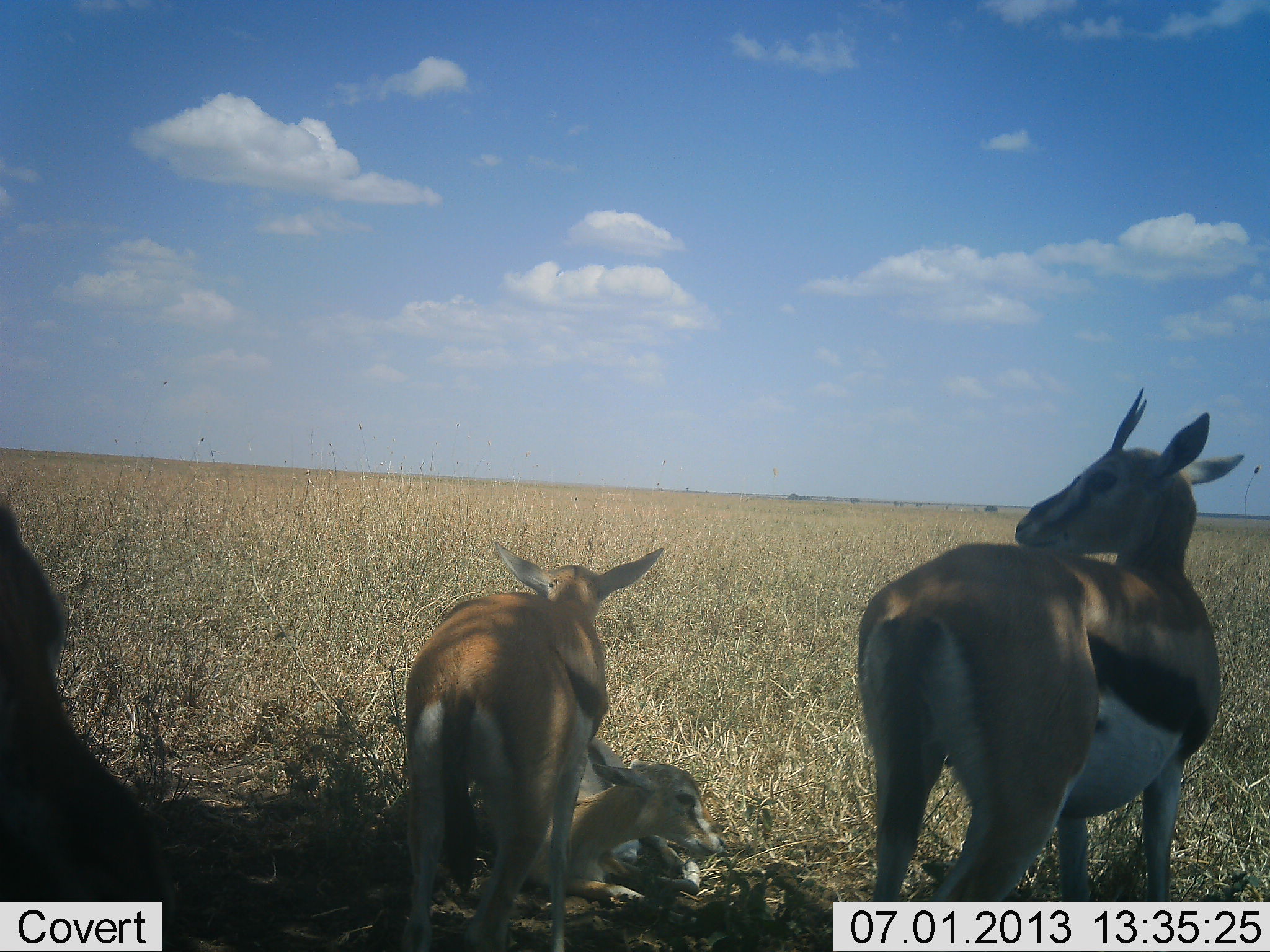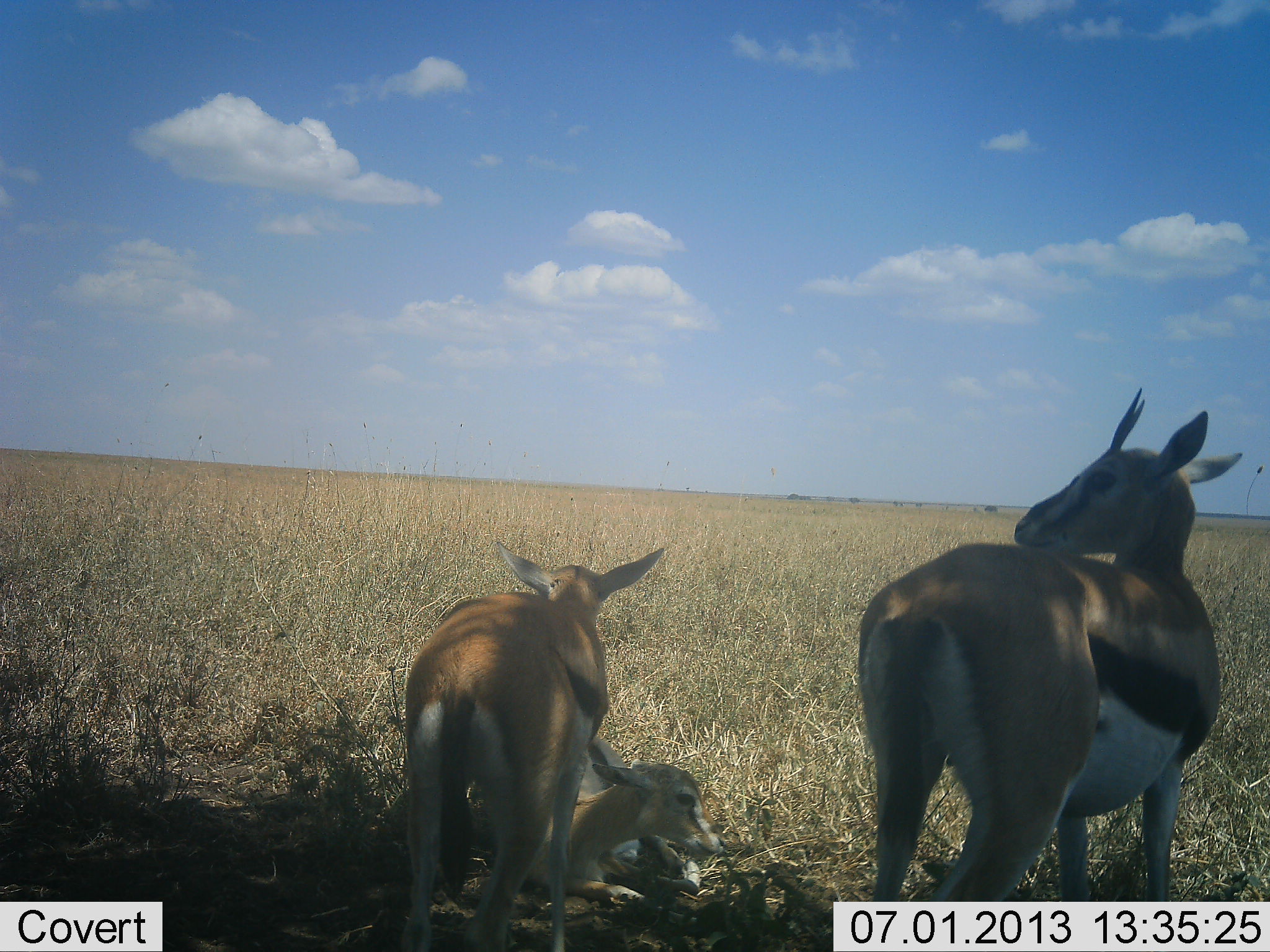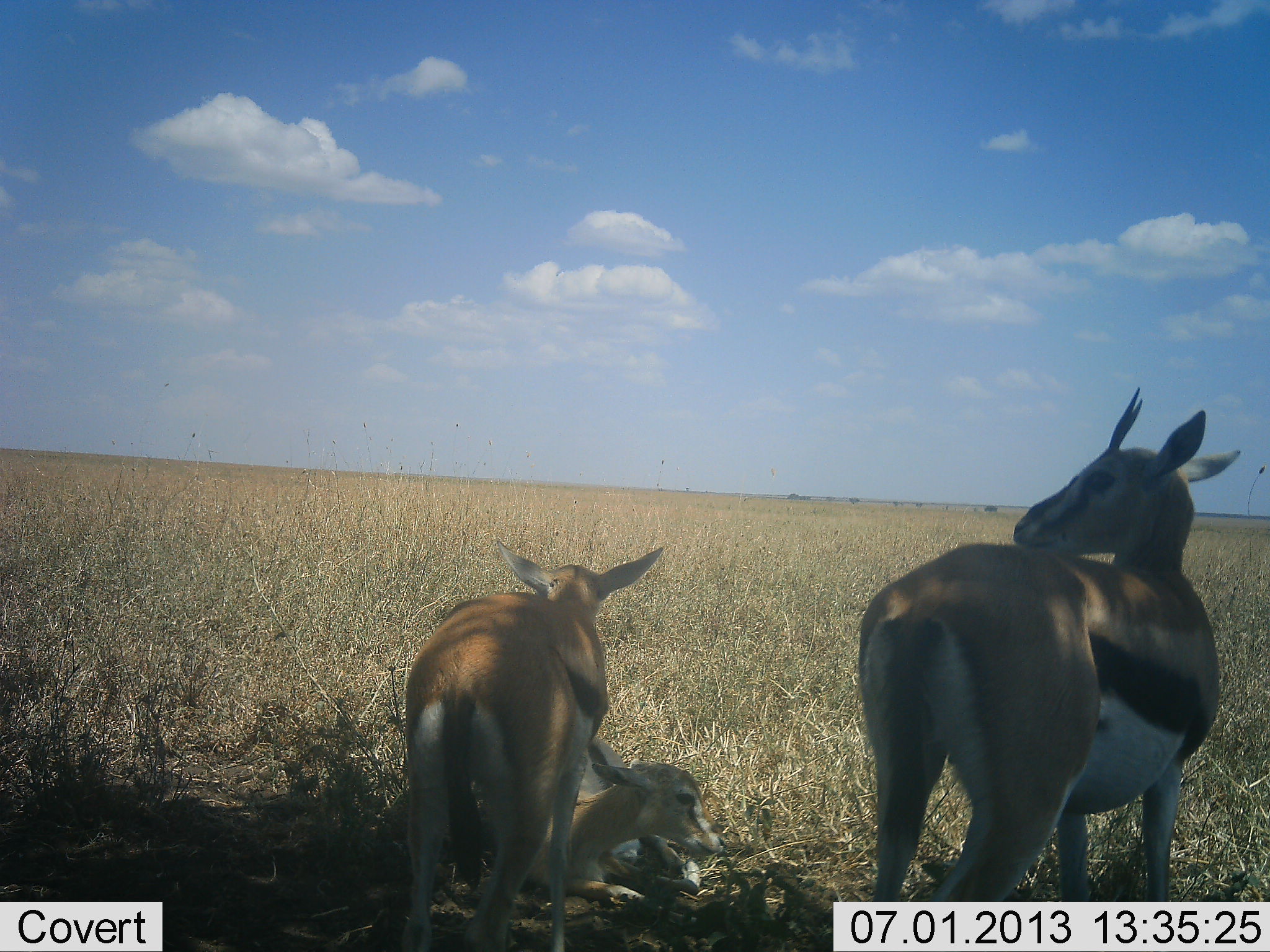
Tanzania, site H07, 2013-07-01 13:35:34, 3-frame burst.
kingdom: Animalia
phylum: Chordata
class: Mammalia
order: Artiodactyla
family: Bovidae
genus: Eudorcas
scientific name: Eudorcas thomsonii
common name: thomson's gazelle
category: gazellethomsons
Gazellethomsons (thomson's gazelle) (Eudorcas thomsonii), count 4. Behavior (volunteer vote fractions): standing 83%, resting 91%, moving 11%, interacting 6%. Young present (vote fraction): 54%. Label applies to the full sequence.